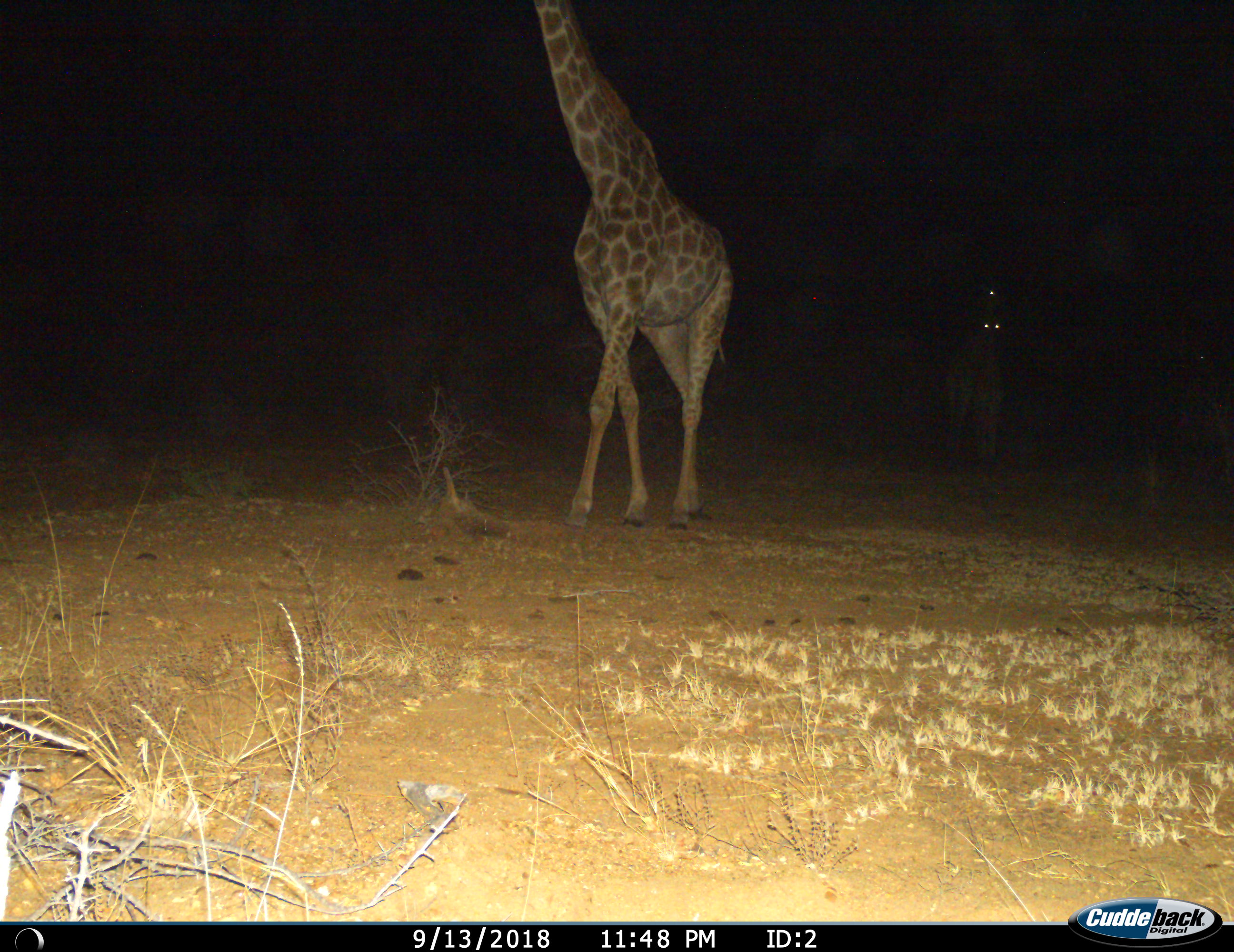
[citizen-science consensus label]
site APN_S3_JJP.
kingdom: Animalia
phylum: Chordata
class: Mammalia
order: Artiodactyla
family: Giraffidae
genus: Giraffa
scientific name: Giraffa camelopardalis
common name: giraffe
Giraffe (Giraffa camelopardalis), count 2. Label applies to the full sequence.